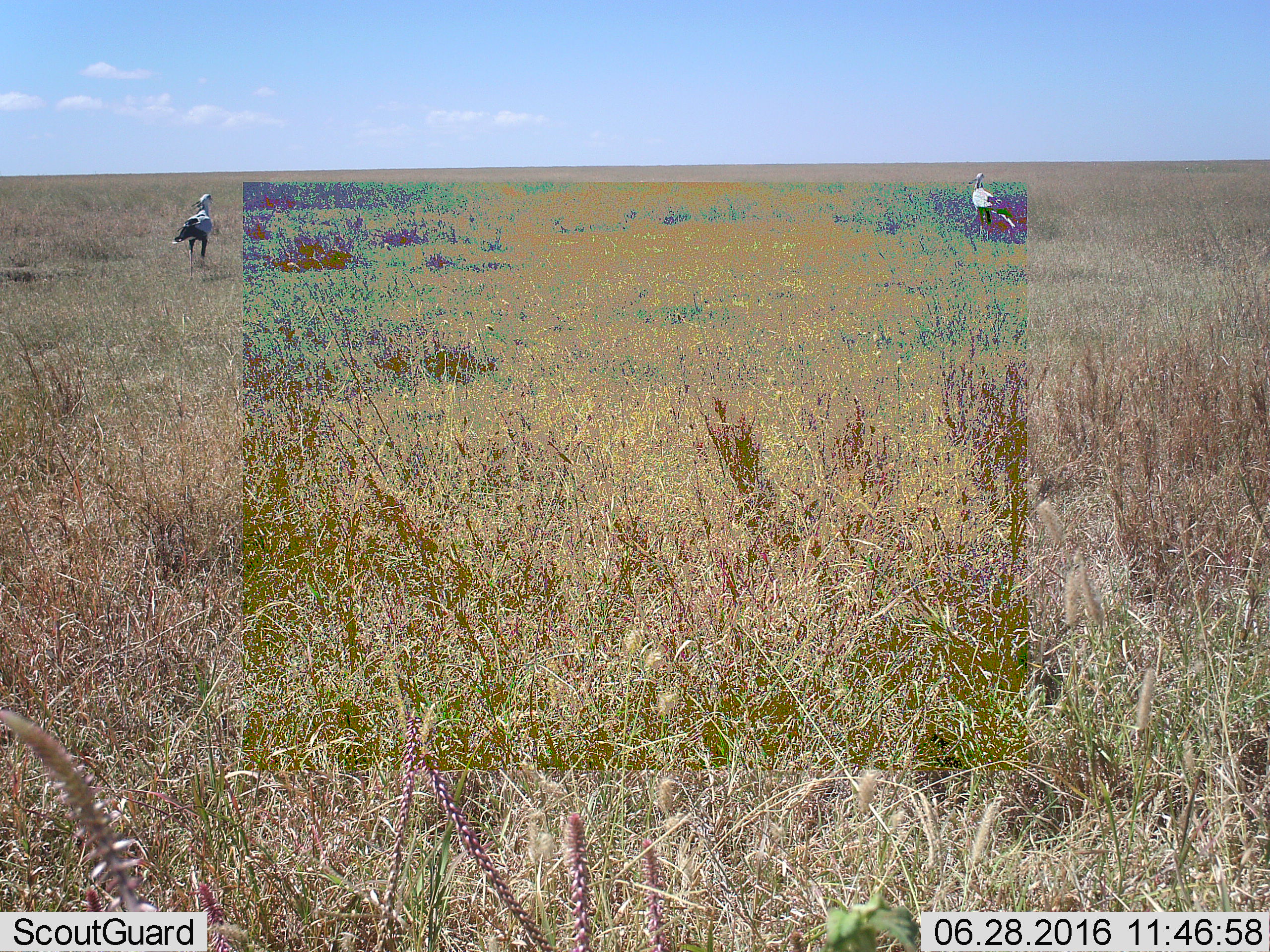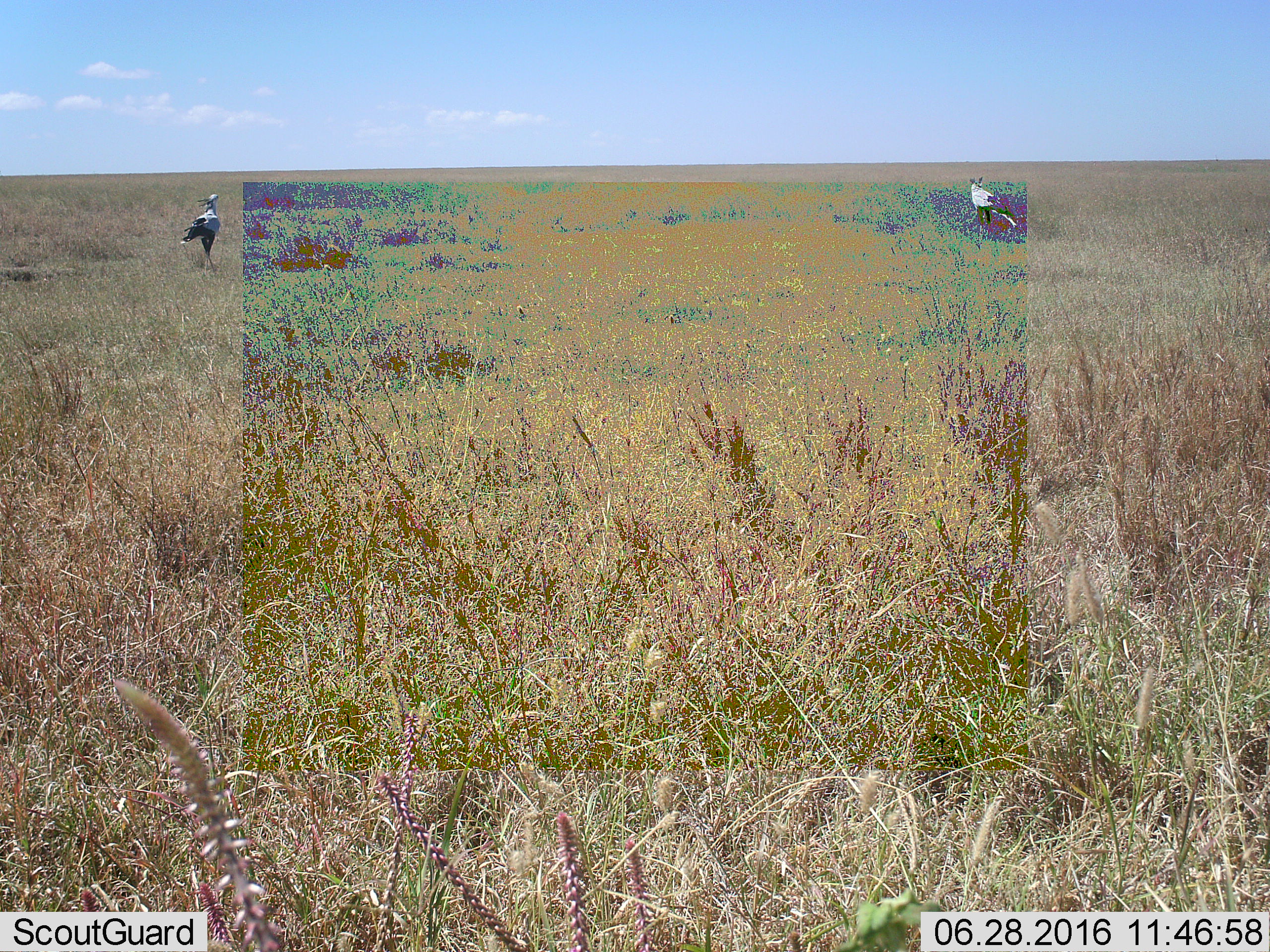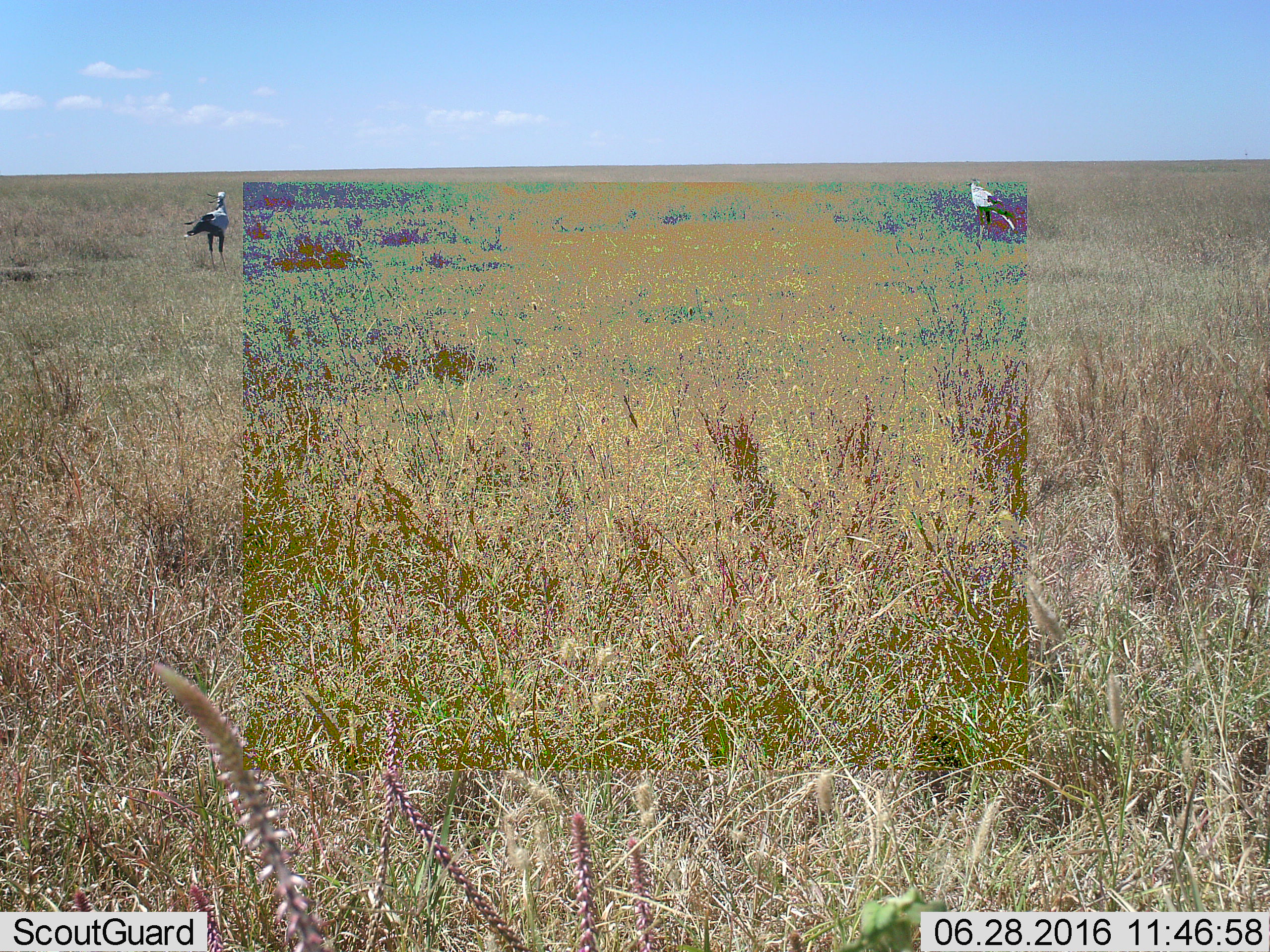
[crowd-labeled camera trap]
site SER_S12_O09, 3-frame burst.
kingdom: Animalia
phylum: Chordata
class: Aves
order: Accipitriformes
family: Sagittariidae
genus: Sagittarius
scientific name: Sagittarius serpentarius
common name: secretarybird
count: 2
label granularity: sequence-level